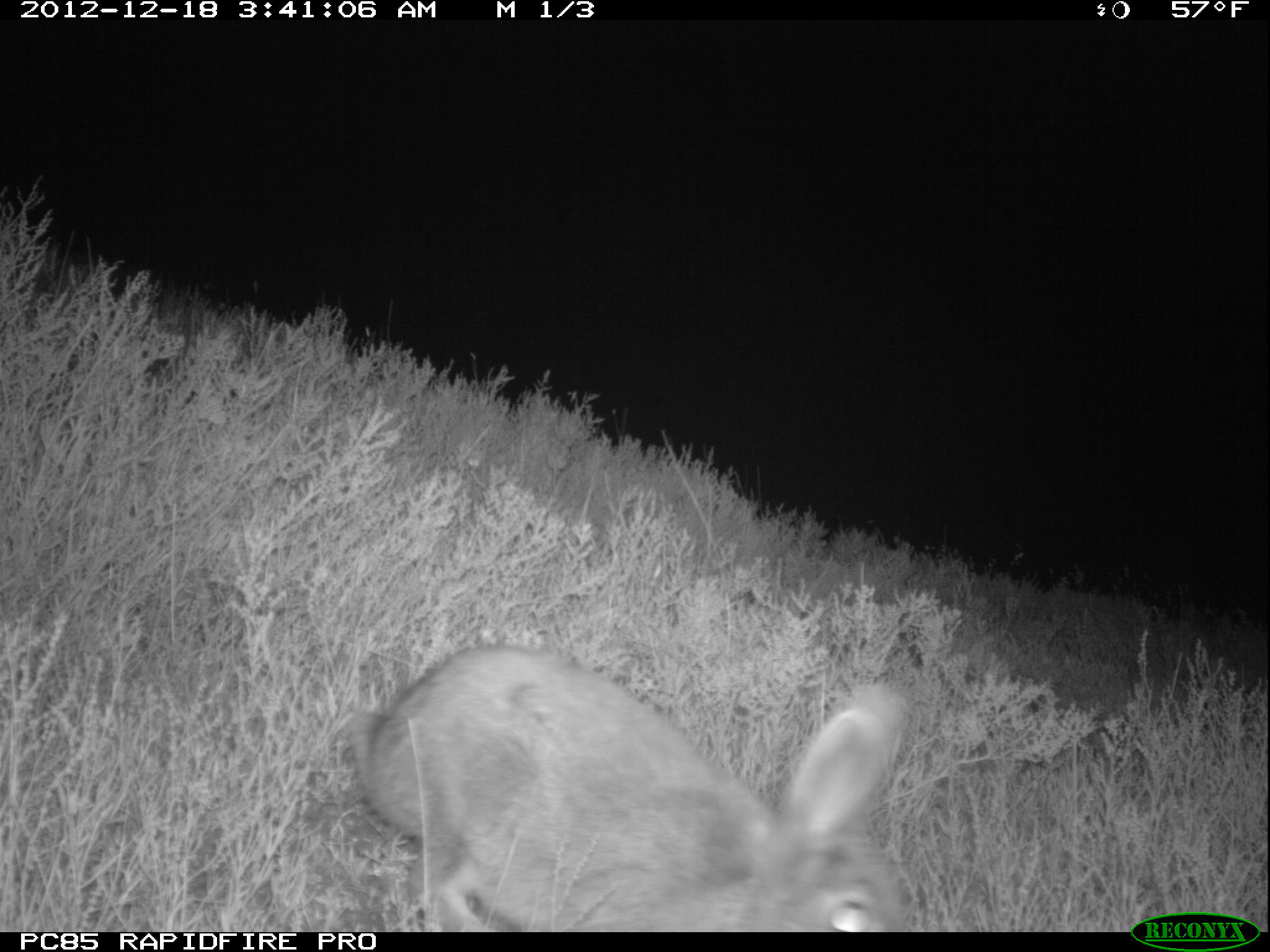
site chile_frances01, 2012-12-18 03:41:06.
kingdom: Animalia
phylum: Chordata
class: Mammalia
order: Lagomorpha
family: Leporidae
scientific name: Leporidae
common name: rabbits and hares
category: rabbit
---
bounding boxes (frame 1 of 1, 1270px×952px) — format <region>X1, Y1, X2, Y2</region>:
rabbit: <region>336, 650, 914, 933</region>